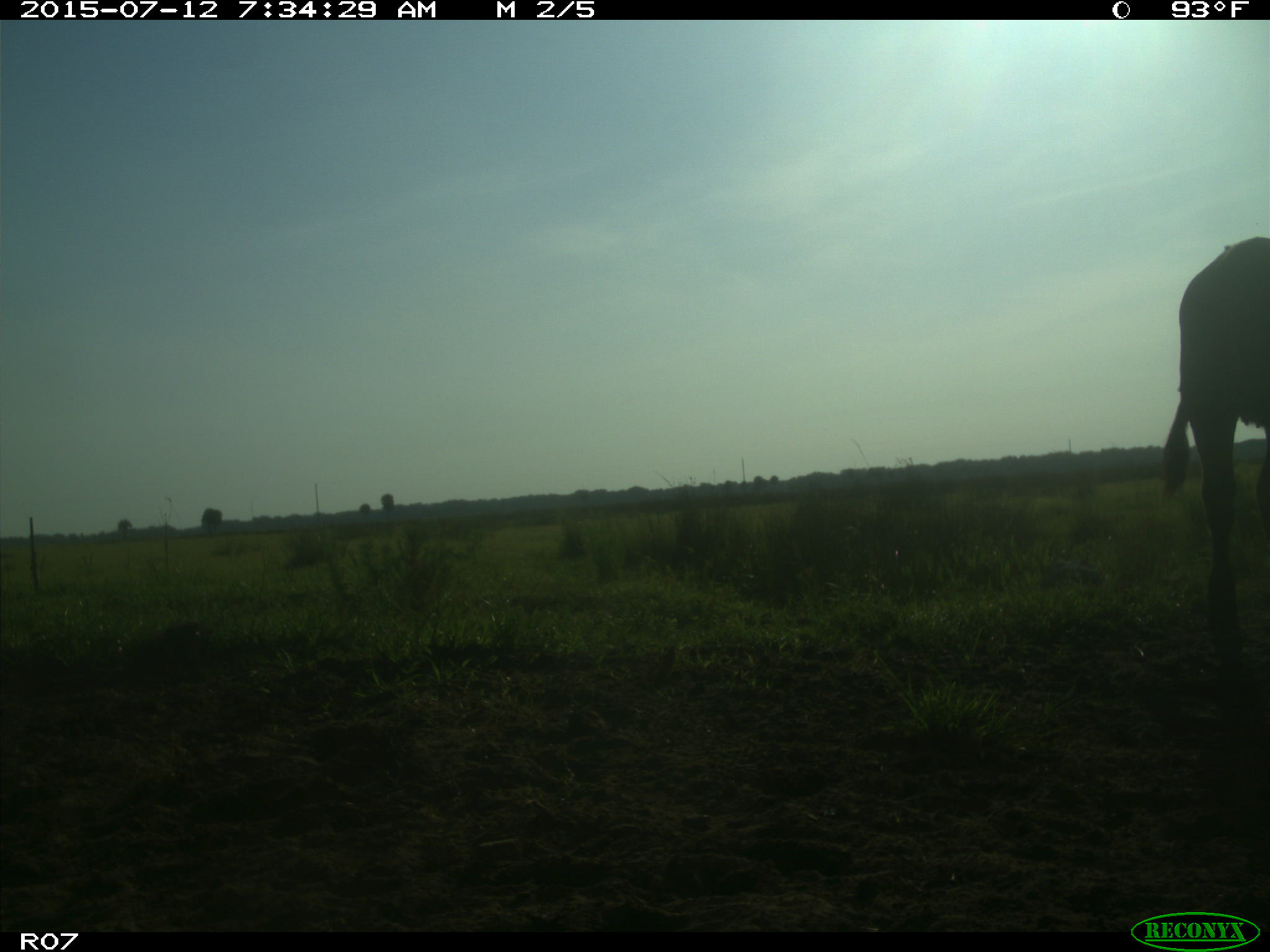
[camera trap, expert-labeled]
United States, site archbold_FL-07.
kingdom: Animalia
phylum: Chordata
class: Mammalia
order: Artiodactyla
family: Bovidae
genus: Bos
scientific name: Bos taurus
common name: domestic cow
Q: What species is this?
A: Bos taurus (domestic cow).